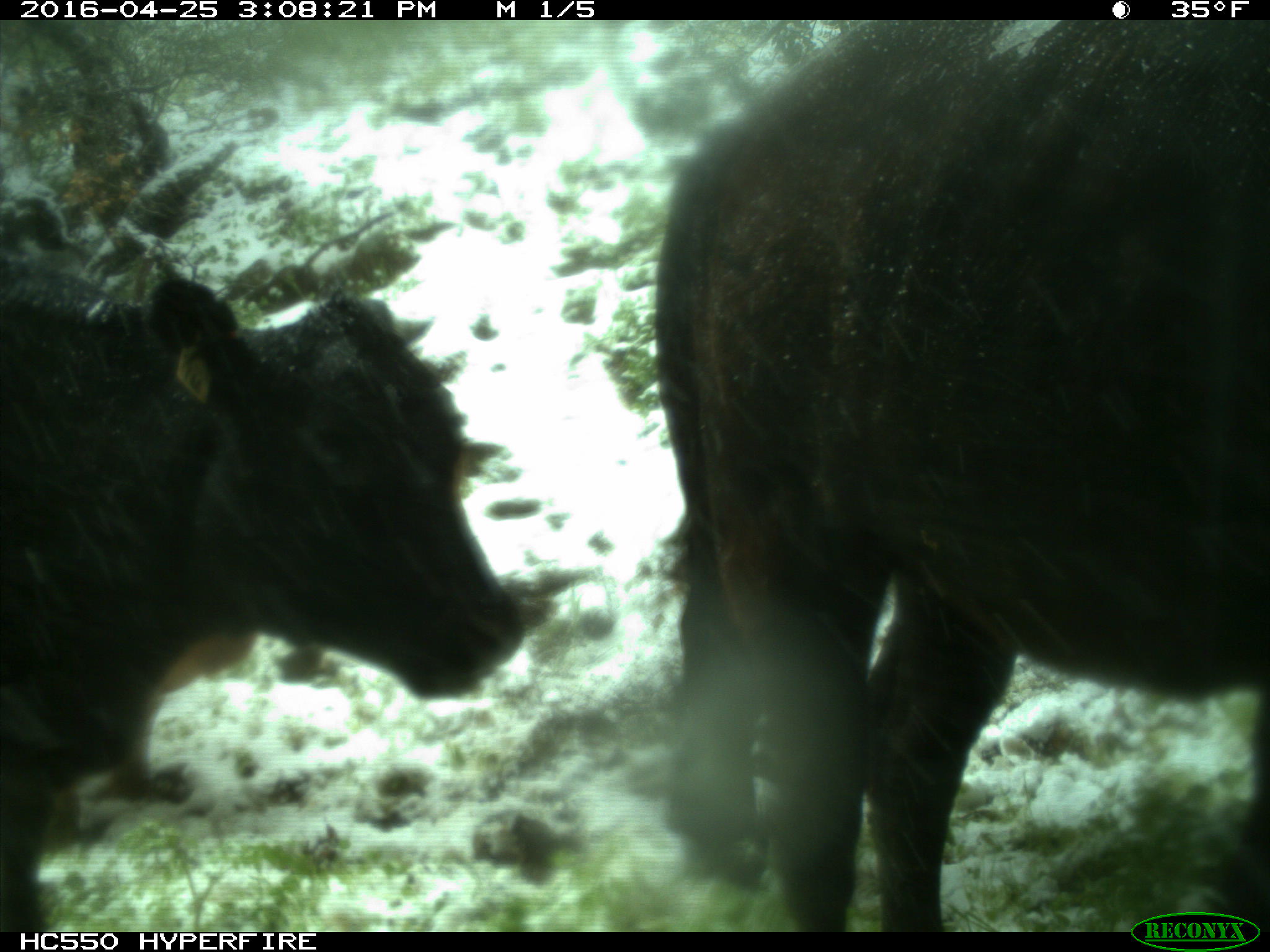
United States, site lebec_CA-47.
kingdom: Animalia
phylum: Chordata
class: Mammalia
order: Artiodactyla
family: Bovidae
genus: Bos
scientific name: Bos taurus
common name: domestic cow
Bos taurus (domestic cow).